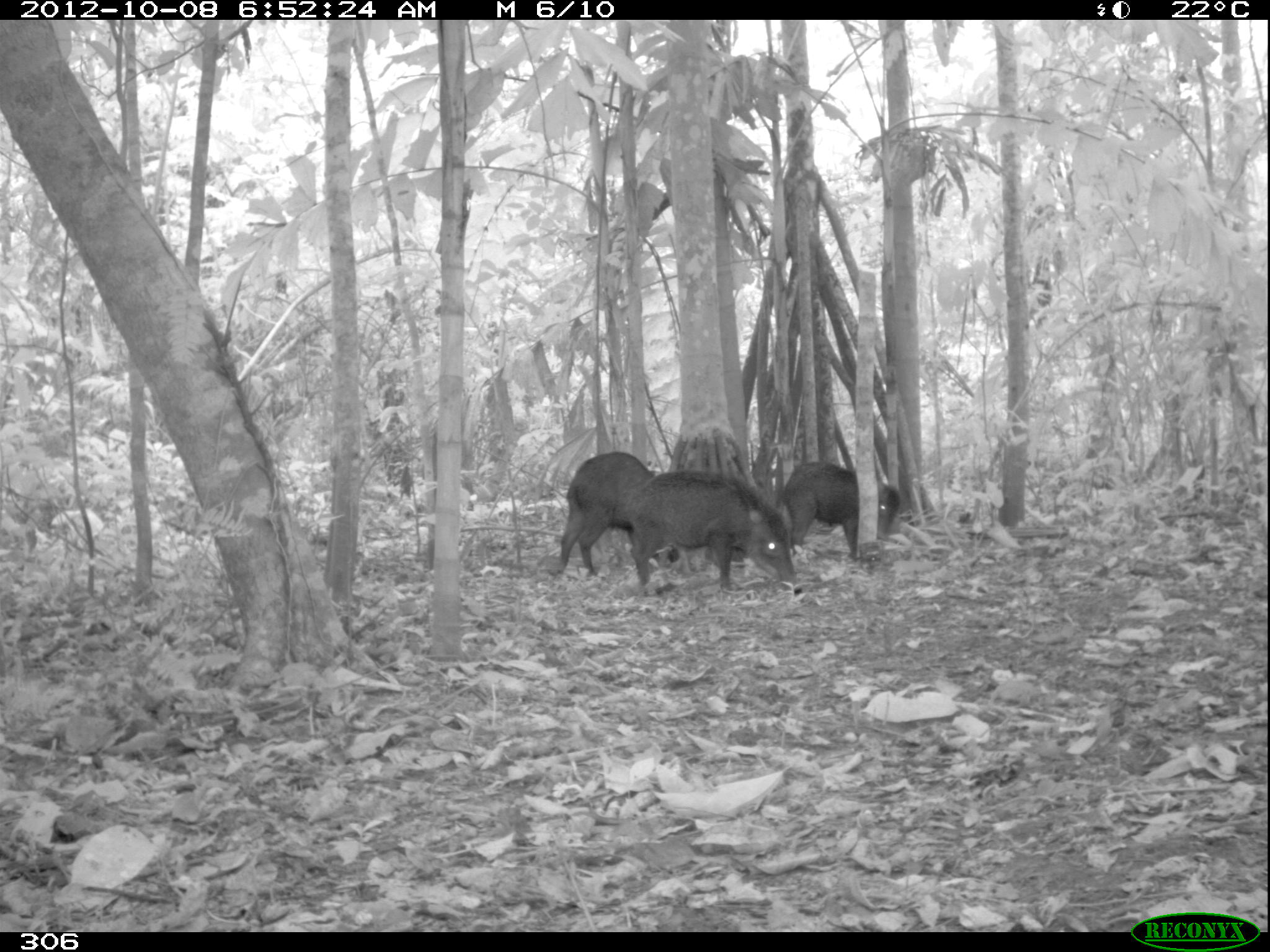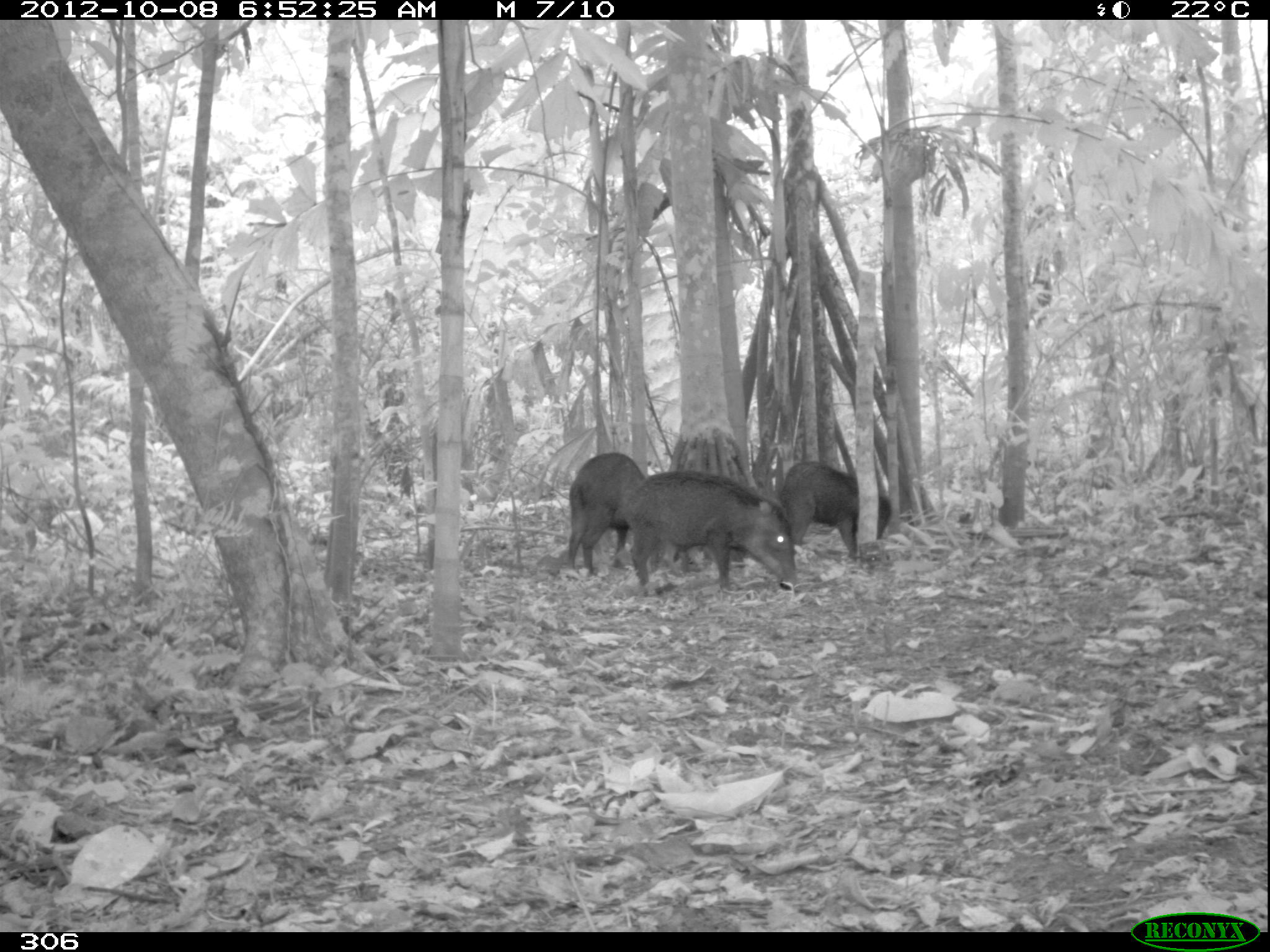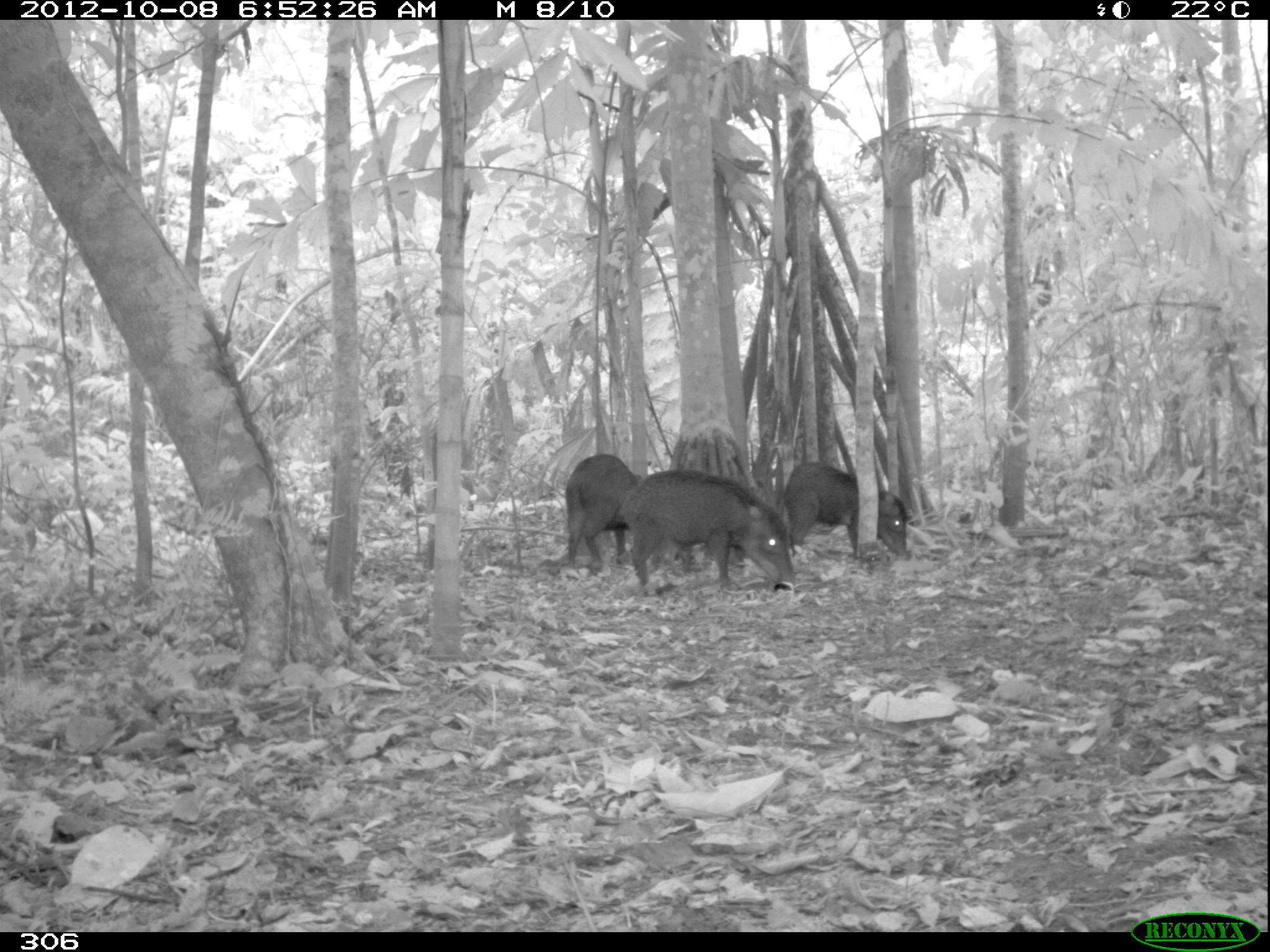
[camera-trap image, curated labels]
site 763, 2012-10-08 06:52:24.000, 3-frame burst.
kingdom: Animalia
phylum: Chordata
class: Mammalia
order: Artiodactyla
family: Tayassuidae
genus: Tayassu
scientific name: Tayassu pecari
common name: white-lipped peccary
Tayassu pecari (white-lipped peccary).